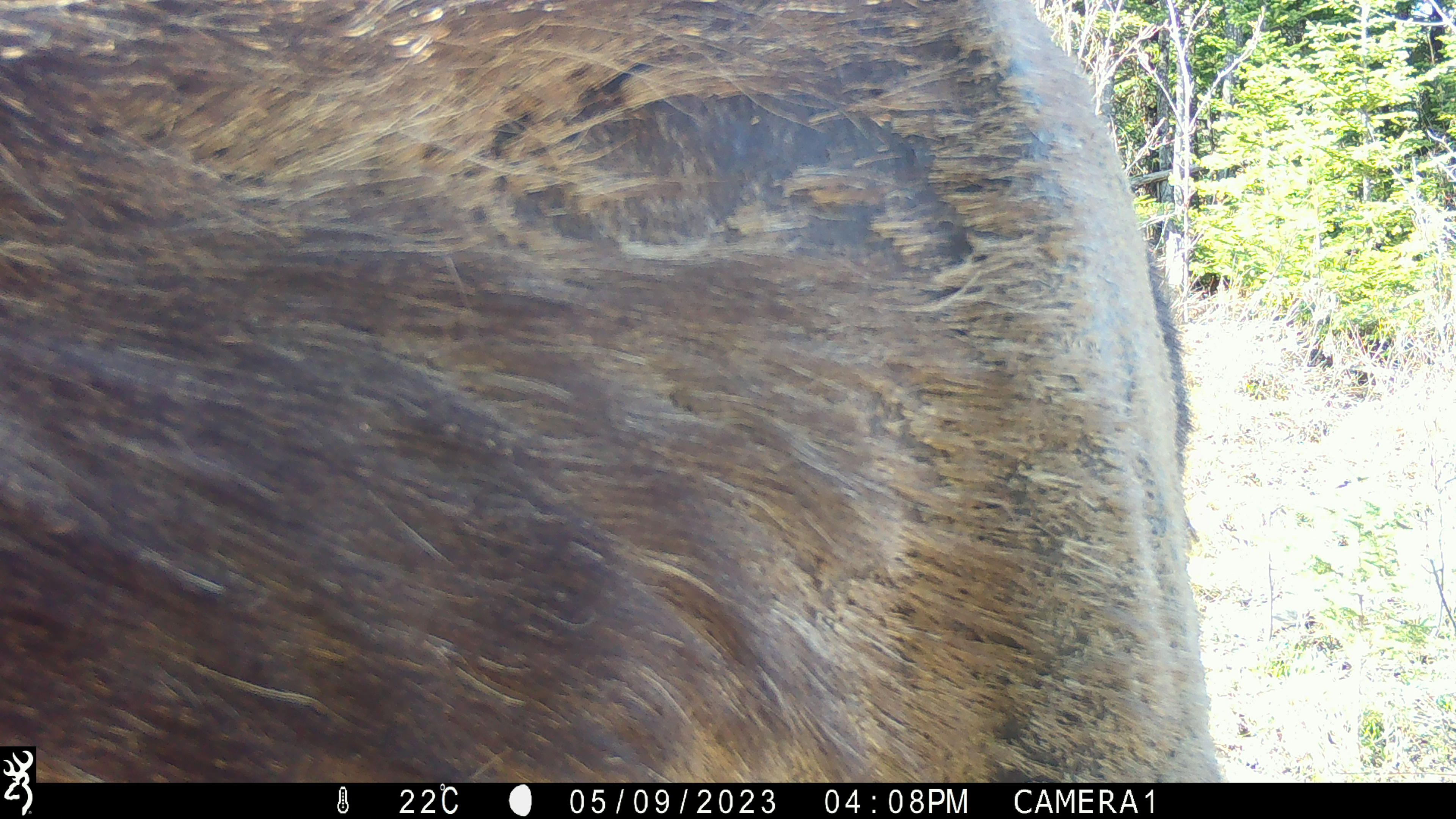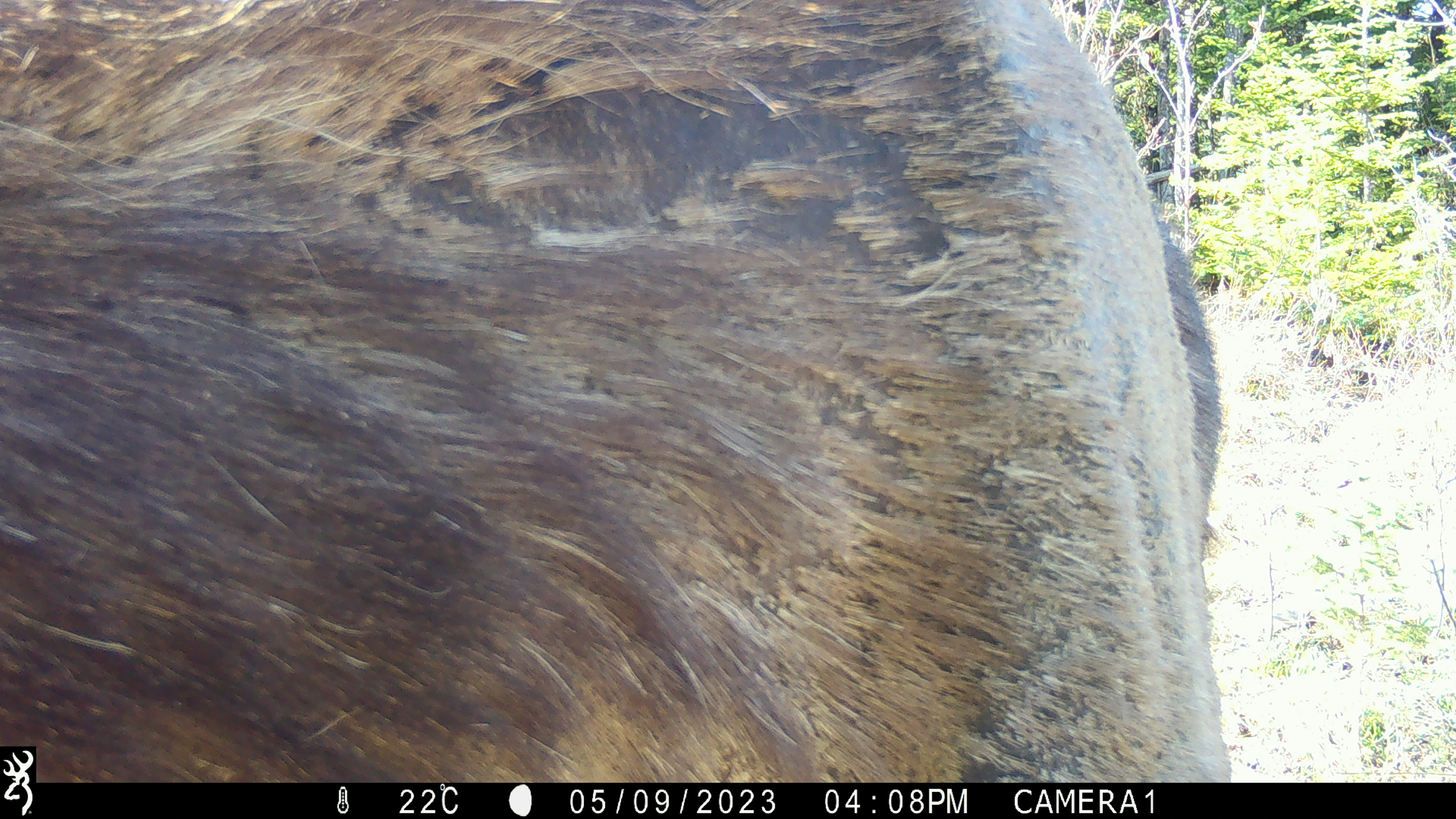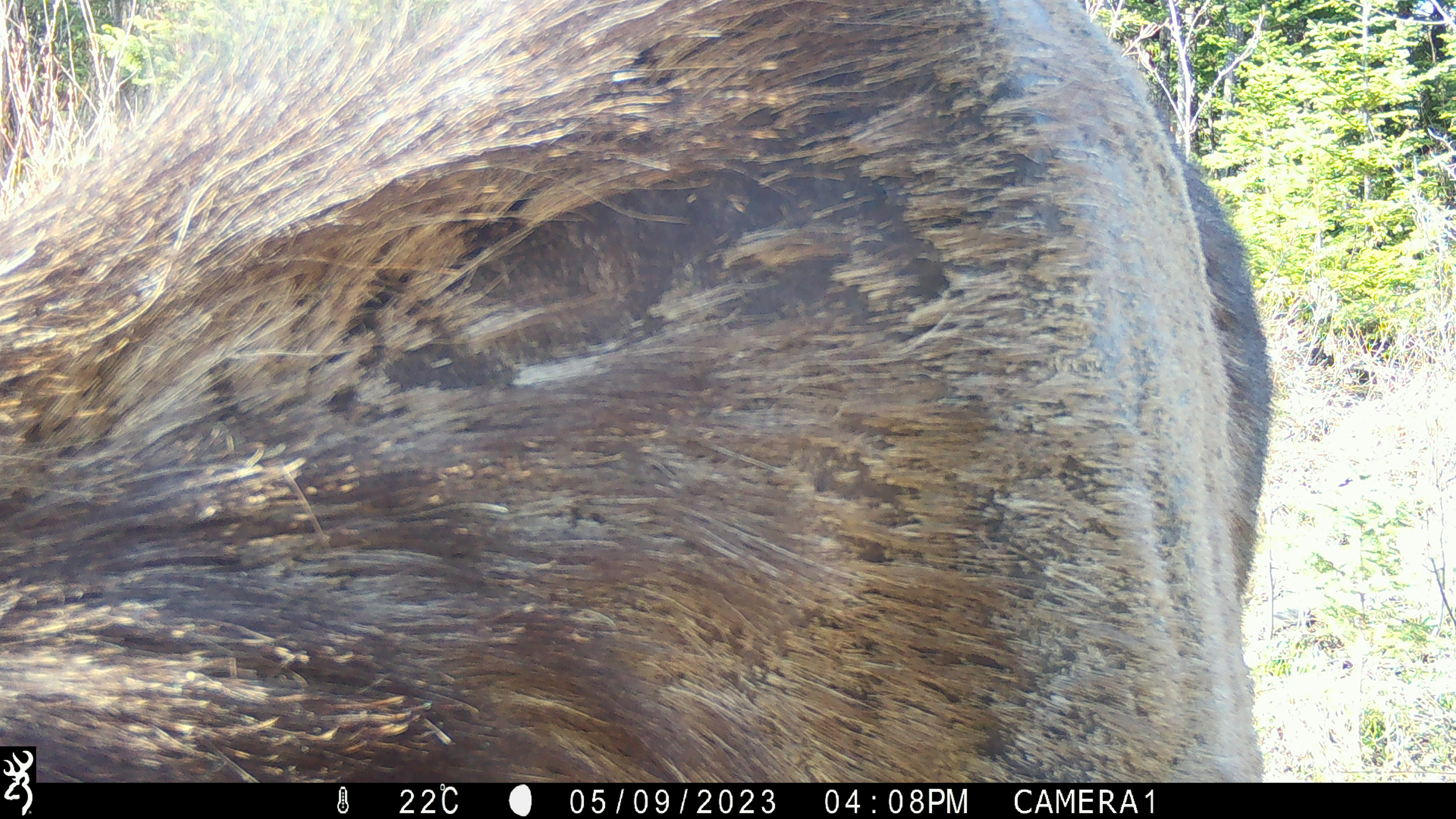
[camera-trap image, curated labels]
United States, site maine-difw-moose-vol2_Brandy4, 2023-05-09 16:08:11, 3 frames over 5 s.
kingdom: Animalia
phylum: Chordata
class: Mammalia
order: Artiodactyla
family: Cervidae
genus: Alces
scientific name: Alces alces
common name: moose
Moose (Alces alces).